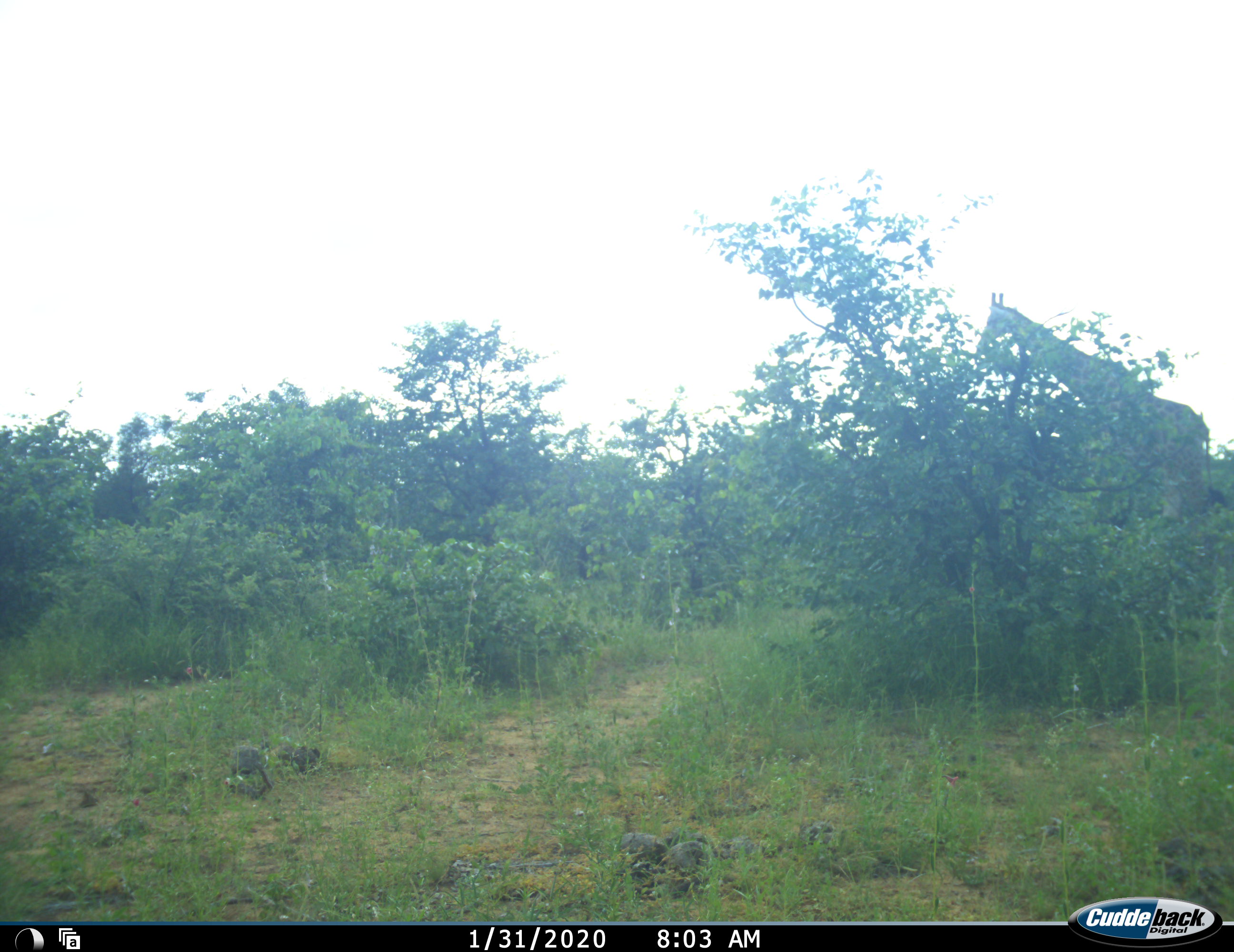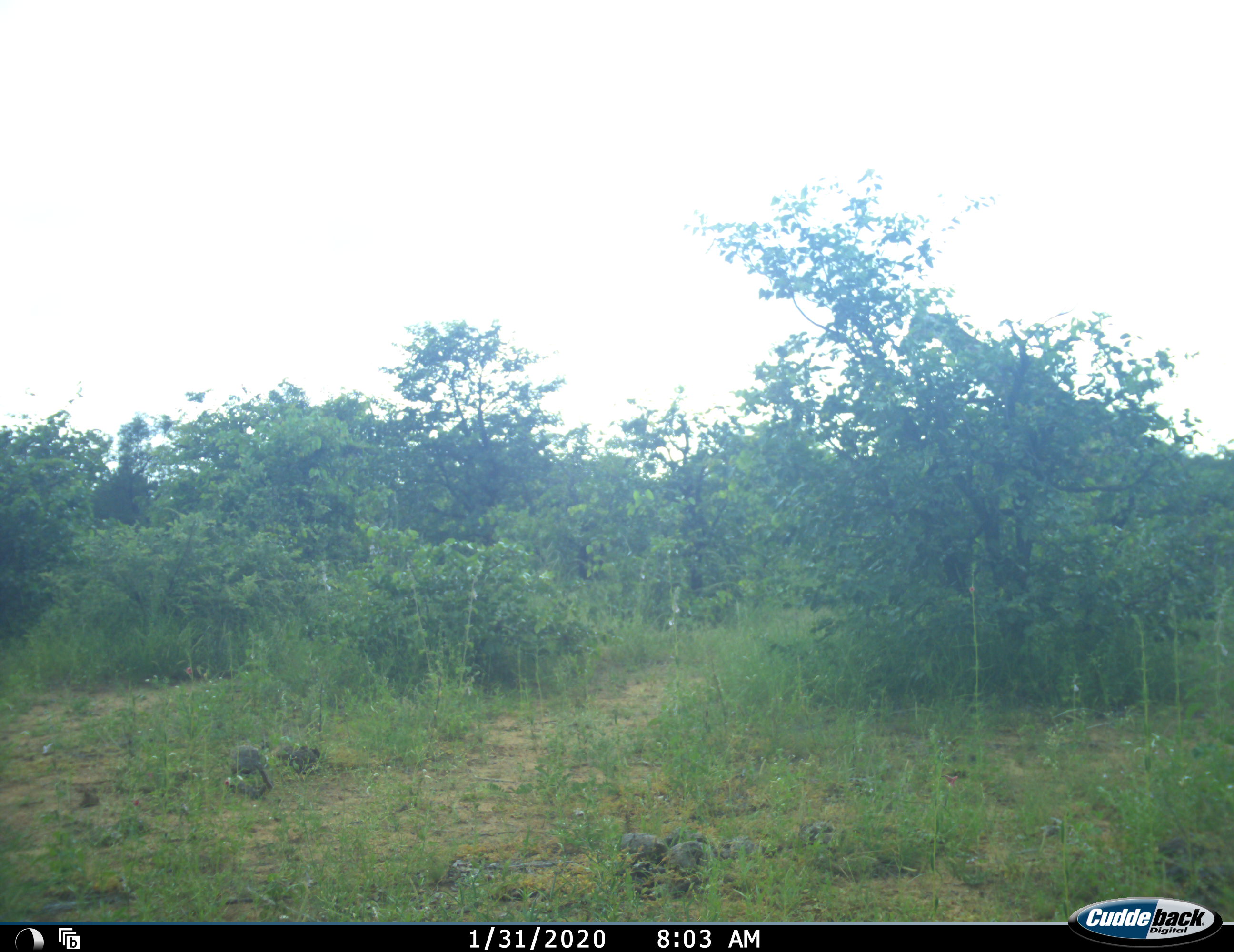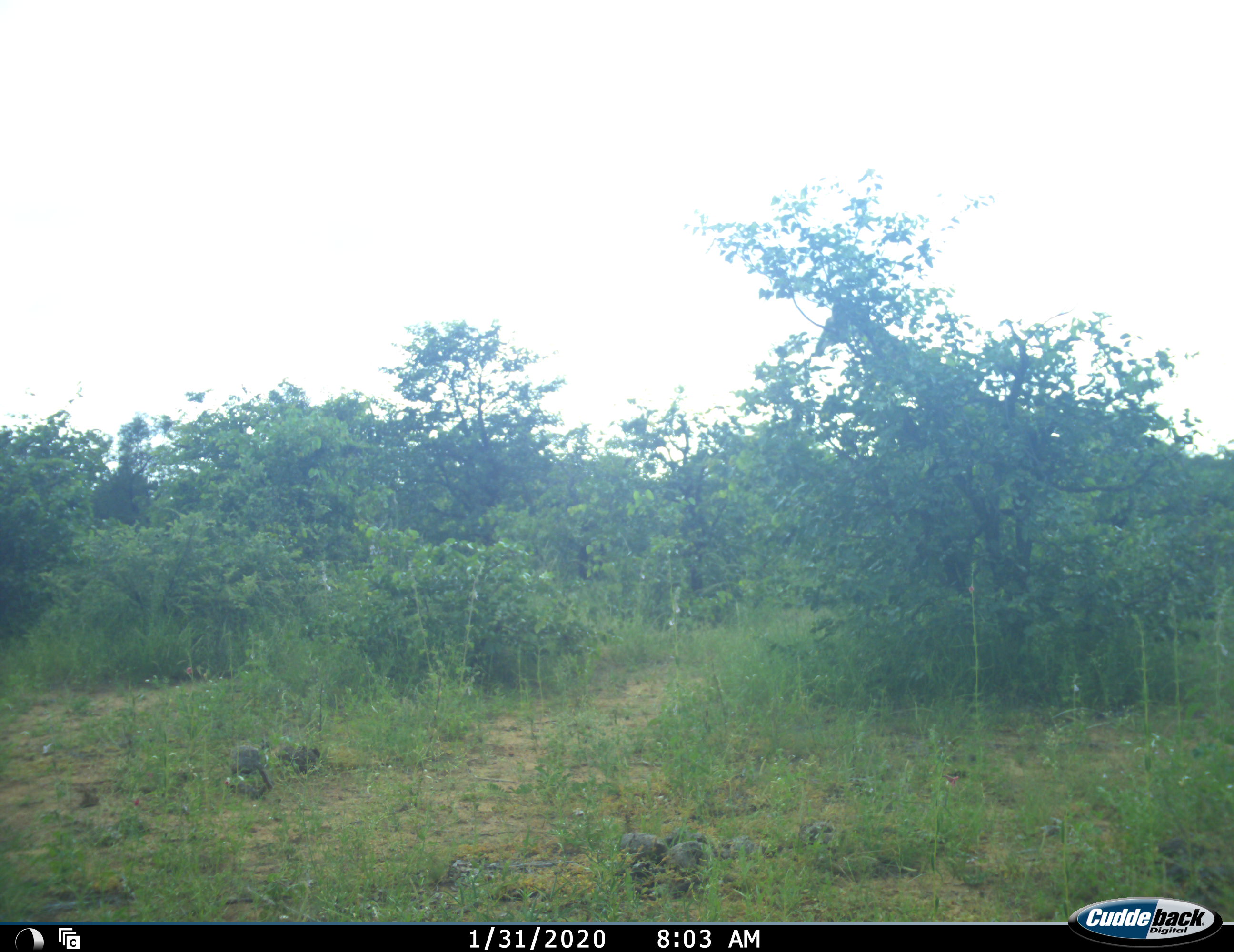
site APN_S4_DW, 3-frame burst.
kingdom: Animalia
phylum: Chordata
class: Mammalia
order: Artiodactyla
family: Giraffidae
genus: Giraffa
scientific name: Giraffa camelopardalis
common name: giraffe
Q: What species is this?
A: Giraffe (Giraffa camelopardalis).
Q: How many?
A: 1.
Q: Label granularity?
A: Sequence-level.